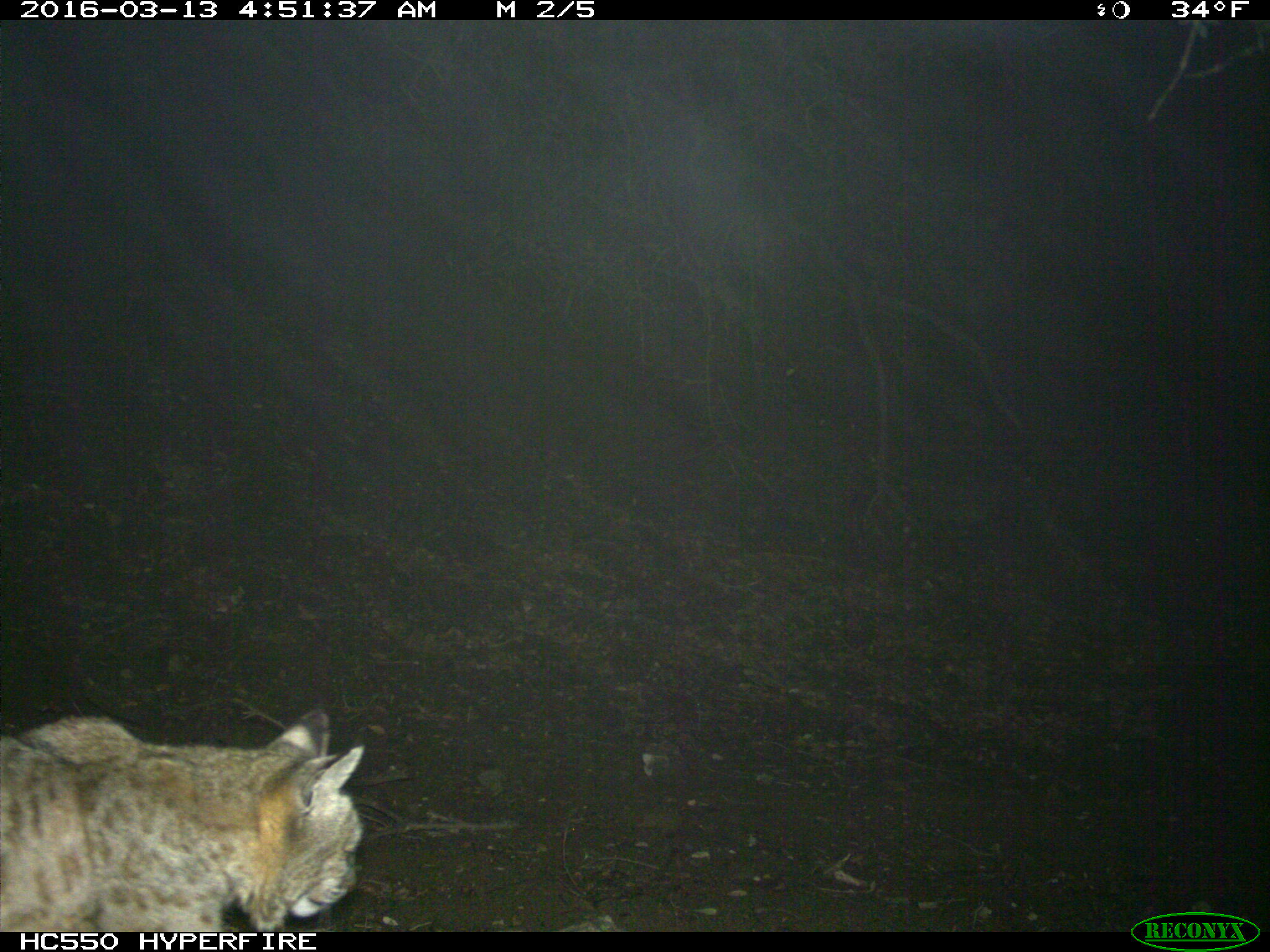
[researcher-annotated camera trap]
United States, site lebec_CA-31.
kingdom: Animalia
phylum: Chordata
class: Mammalia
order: Carnivora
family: Felidae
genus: Lynx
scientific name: Lynx rufus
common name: bobcat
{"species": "Lynx rufus (bobcat)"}